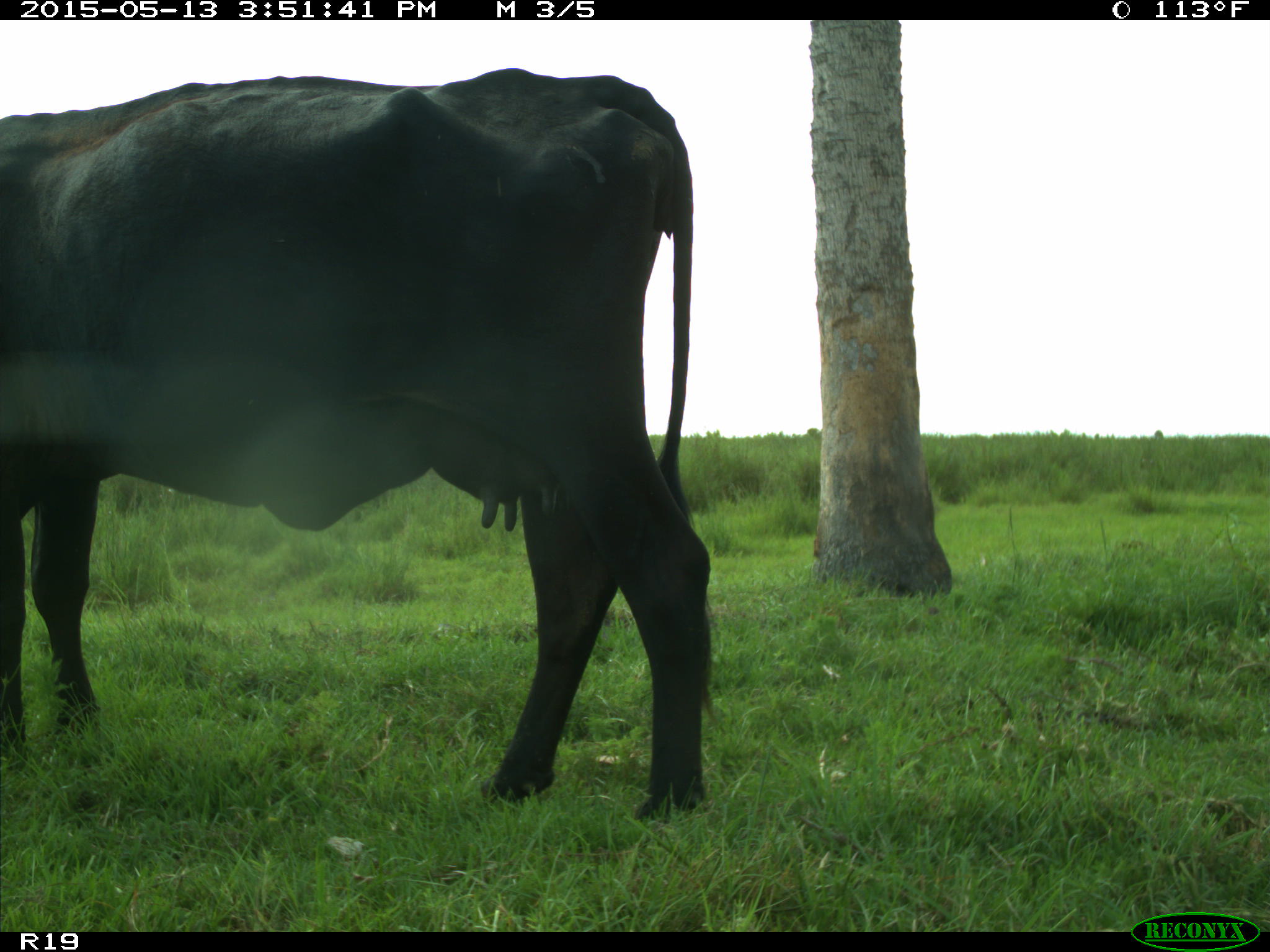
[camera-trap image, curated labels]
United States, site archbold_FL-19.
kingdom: Animalia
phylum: Chordata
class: Mammalia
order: Artiodactyla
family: Bovidae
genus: Bos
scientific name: Bos taurus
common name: domestic cow